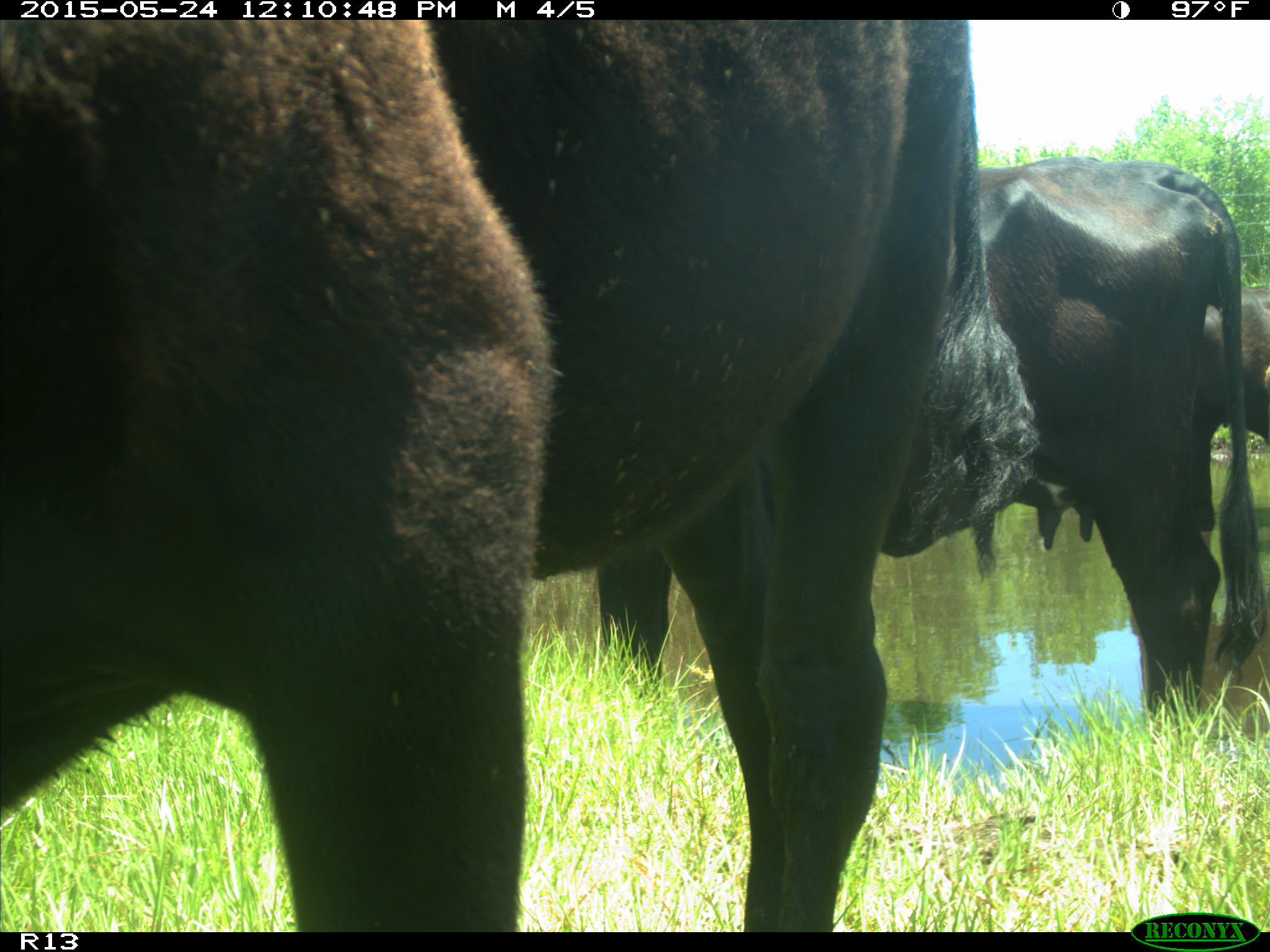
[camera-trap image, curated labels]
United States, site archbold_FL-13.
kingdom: Animalia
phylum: Chordata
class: Mammalia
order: Artiodactyla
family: Bovidae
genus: Bos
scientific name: Bos taurus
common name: domestic cow